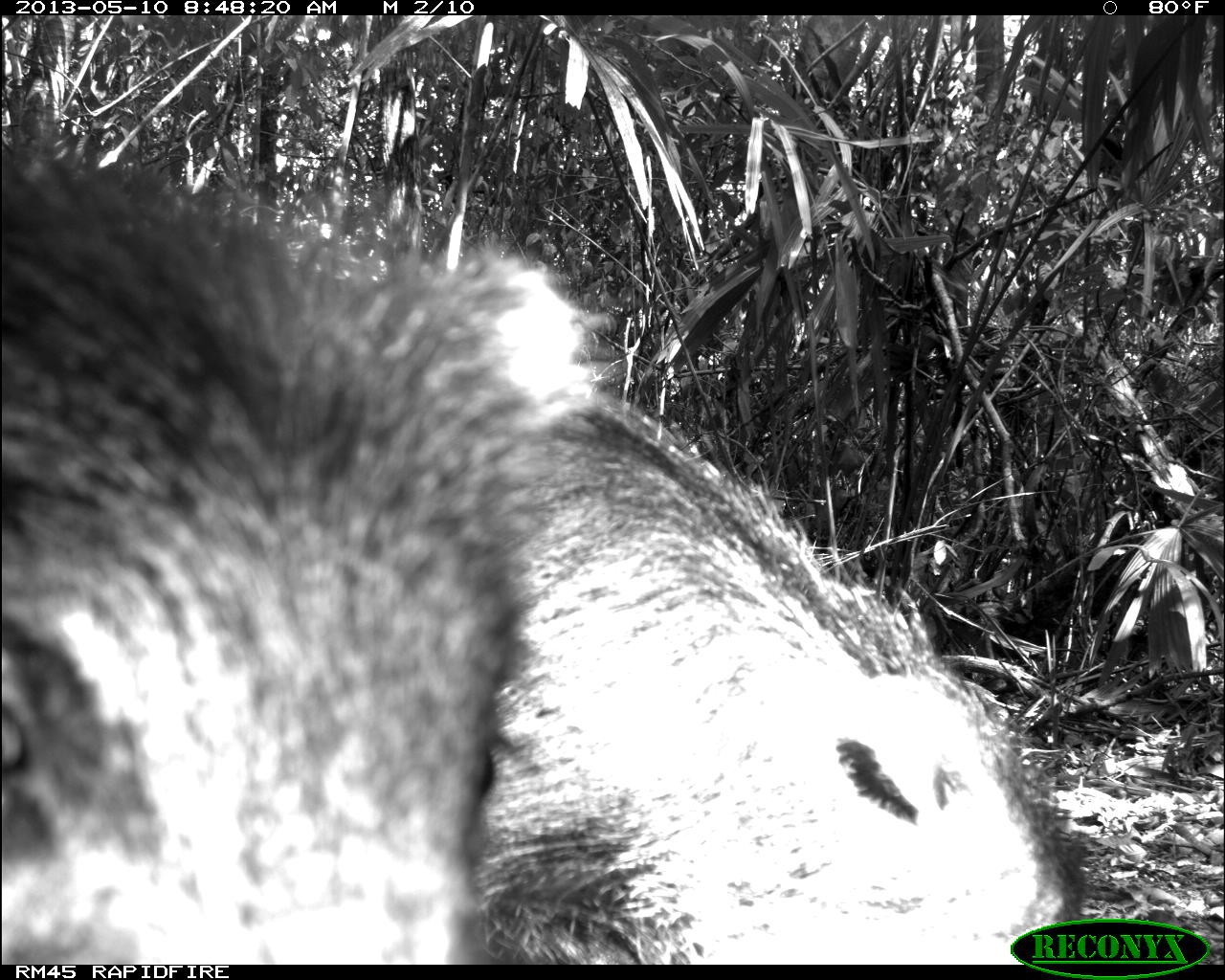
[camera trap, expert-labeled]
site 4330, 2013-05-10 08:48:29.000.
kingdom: Animalia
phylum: Chordata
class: Mammalia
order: Artiodactyla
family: Tayassuidae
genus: Tayassu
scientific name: Tayassu pecari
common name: white-lipped peccary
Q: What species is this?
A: Tayassu pecari (white-lipped peccary).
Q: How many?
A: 4.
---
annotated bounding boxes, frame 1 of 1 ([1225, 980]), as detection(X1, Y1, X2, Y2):
tayassu pecari: detection(2, 146, 609, 963); detection(462, 391, 1094, 963)